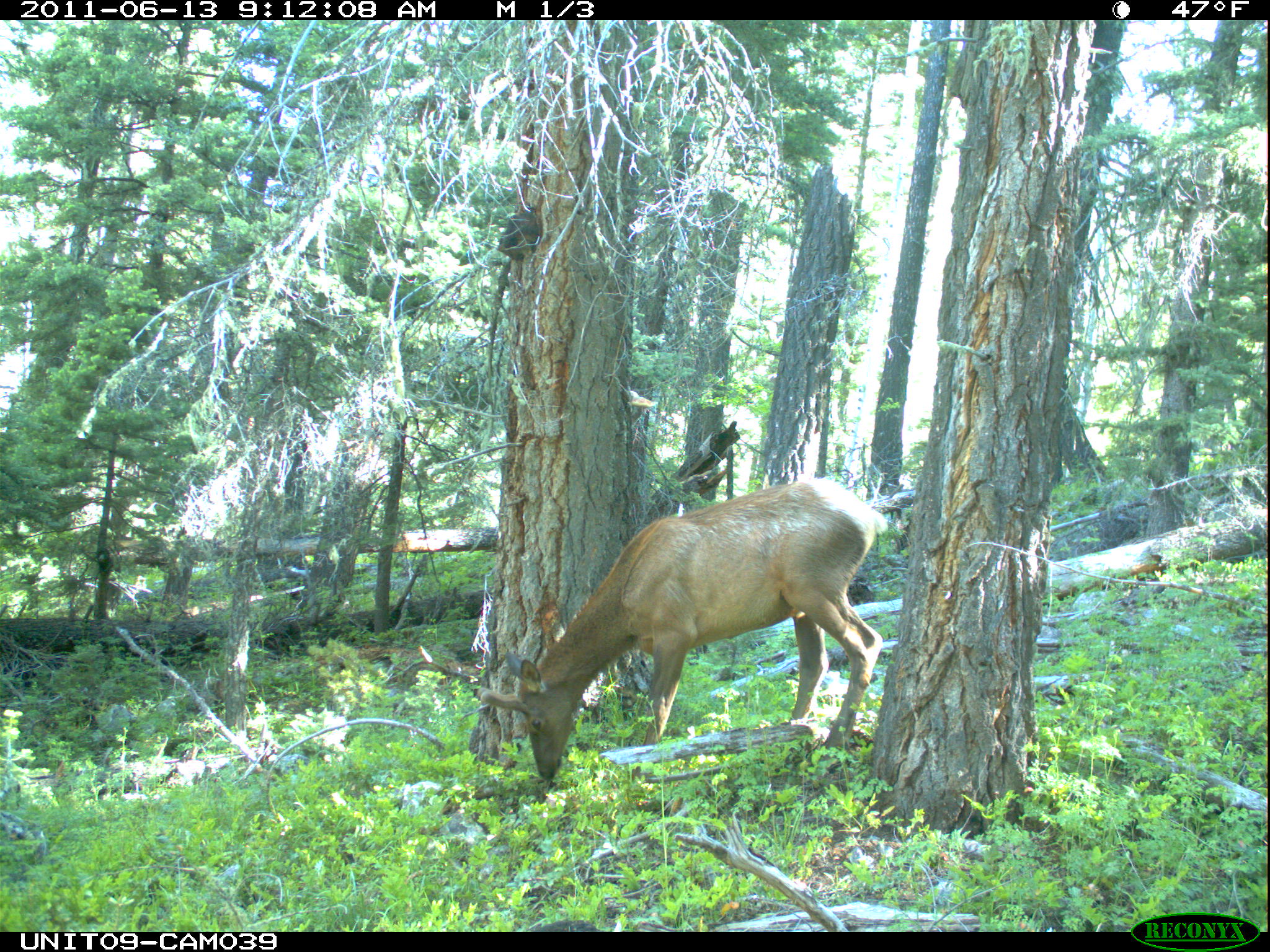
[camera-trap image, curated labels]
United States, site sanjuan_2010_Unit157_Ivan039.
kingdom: Animalia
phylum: Chordata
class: Mammalia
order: Artiodactyla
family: Cervidae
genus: Cervus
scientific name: Cervus elaphus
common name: red deer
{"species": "Cervus elaphus (red deer)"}